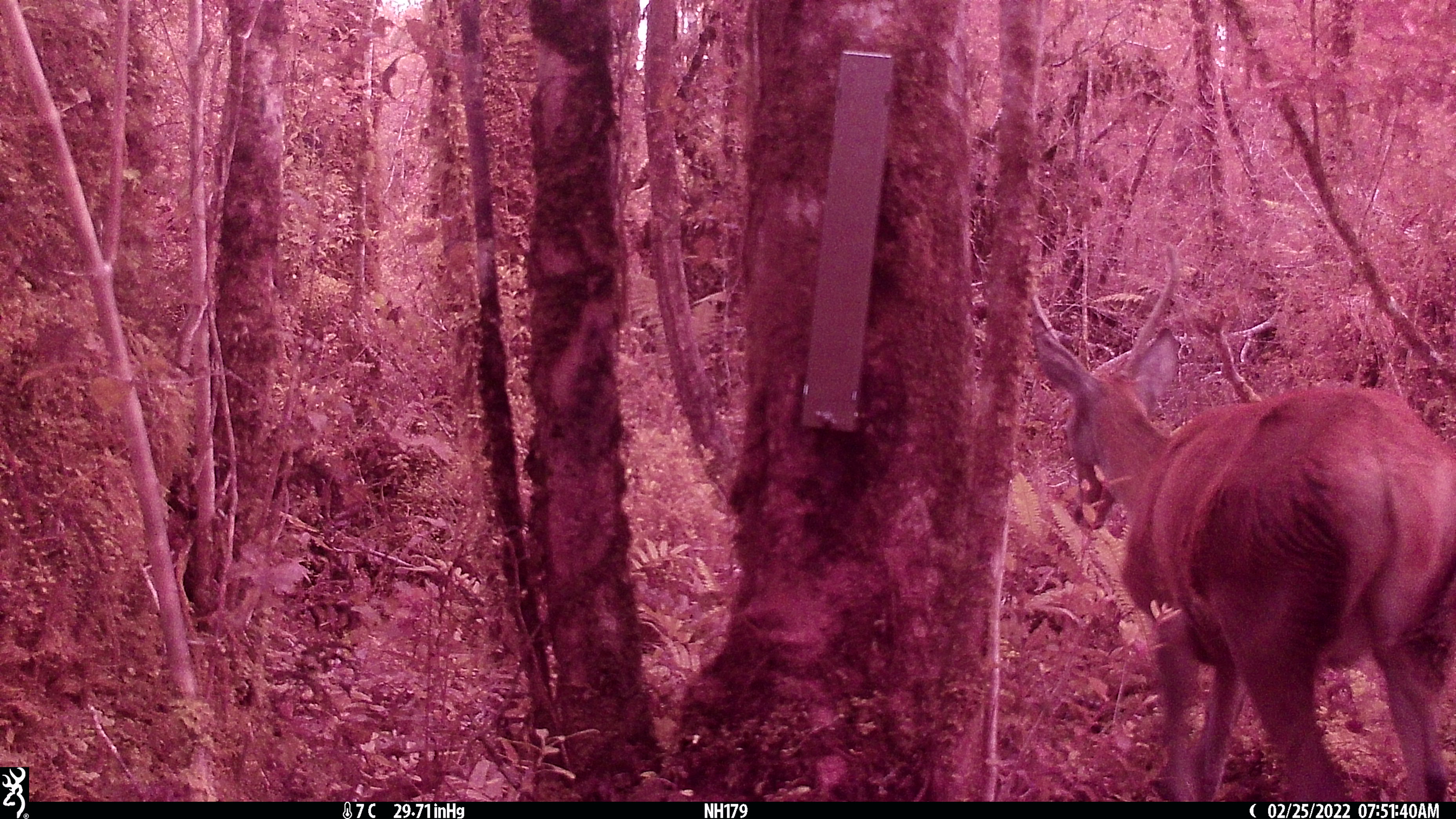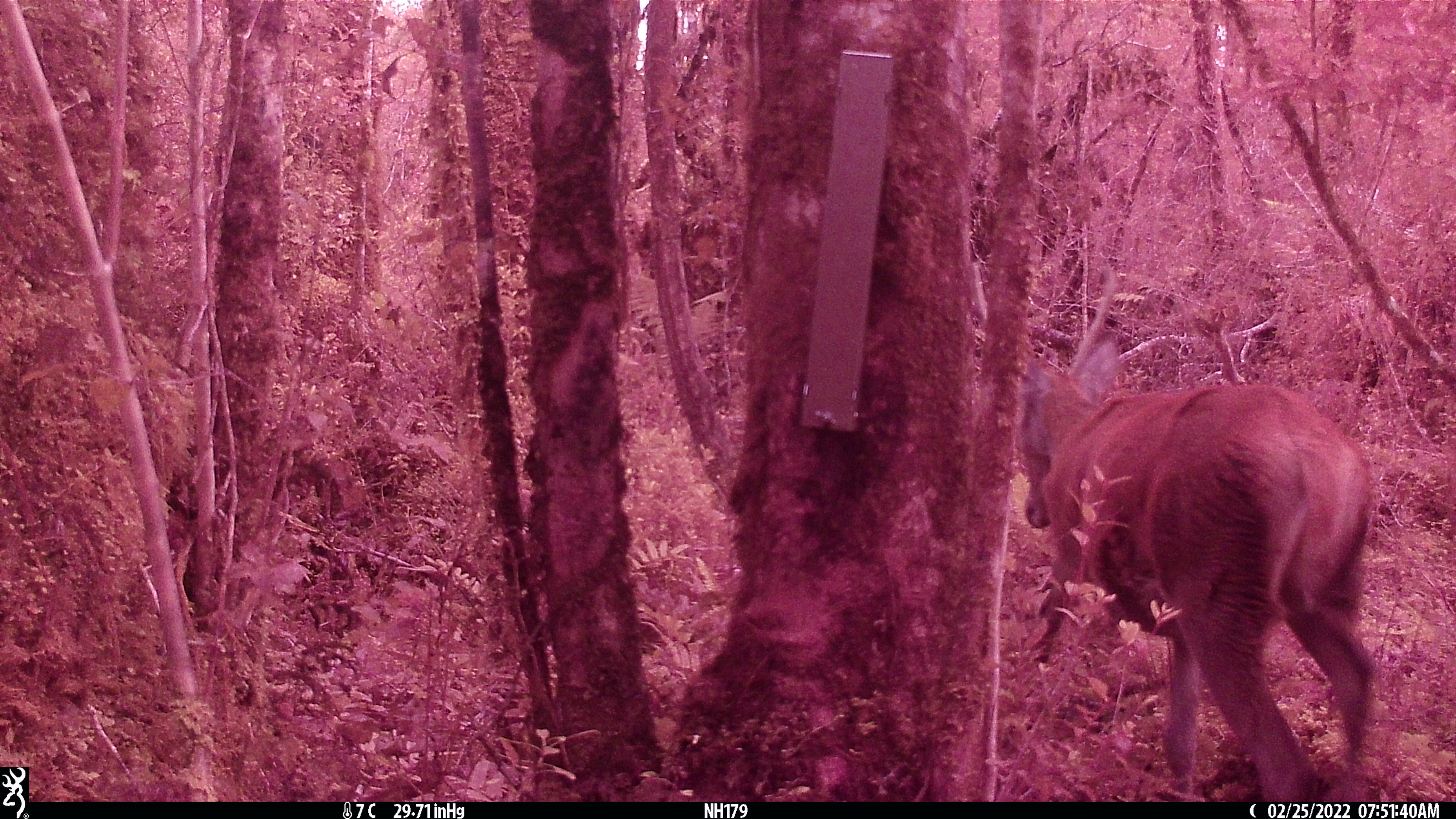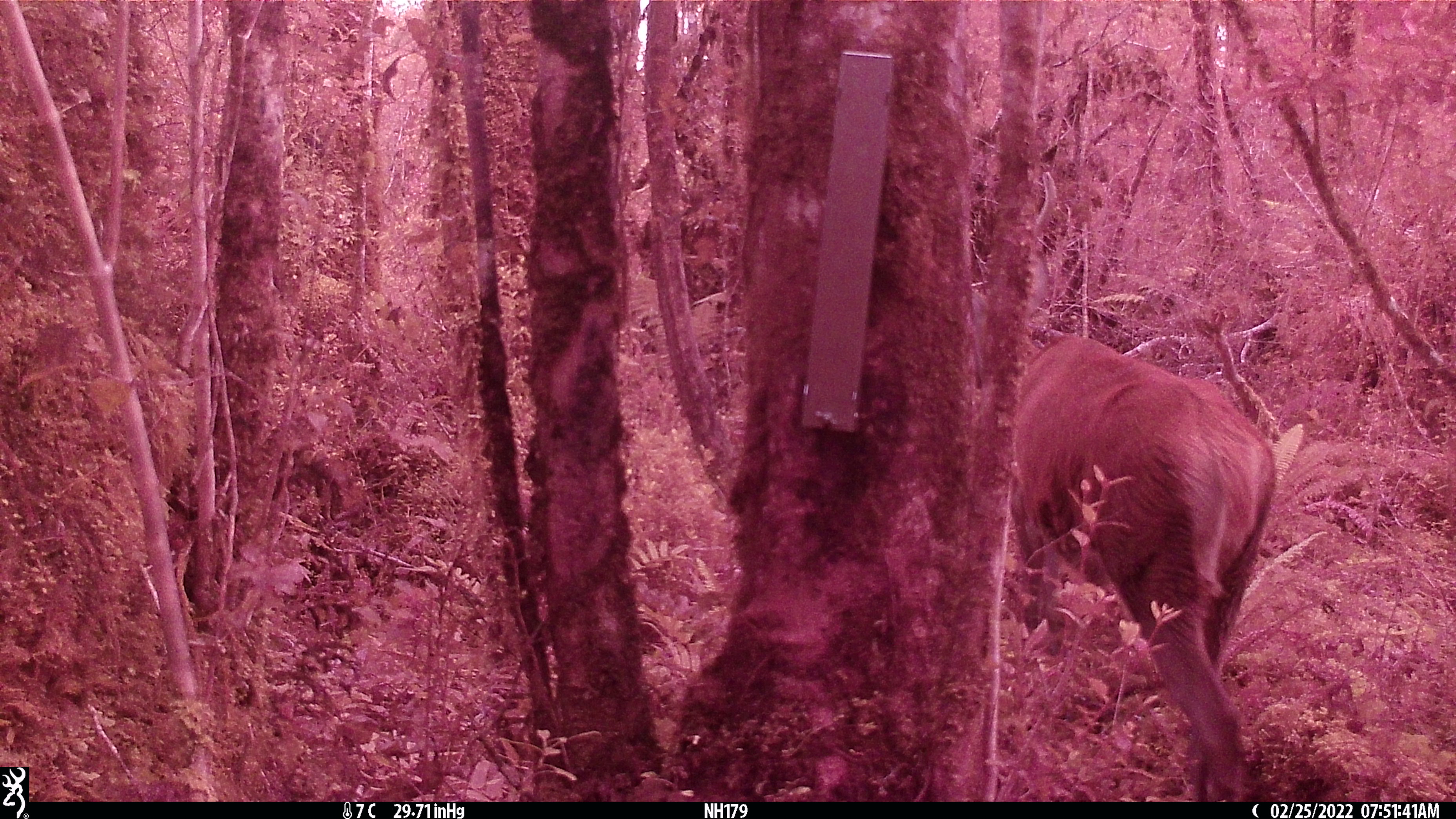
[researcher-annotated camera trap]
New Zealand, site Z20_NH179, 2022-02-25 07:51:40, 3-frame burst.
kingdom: Animalia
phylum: Chordata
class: Mammalia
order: Artiodactyla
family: Cervidae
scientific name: Cervidae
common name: deer